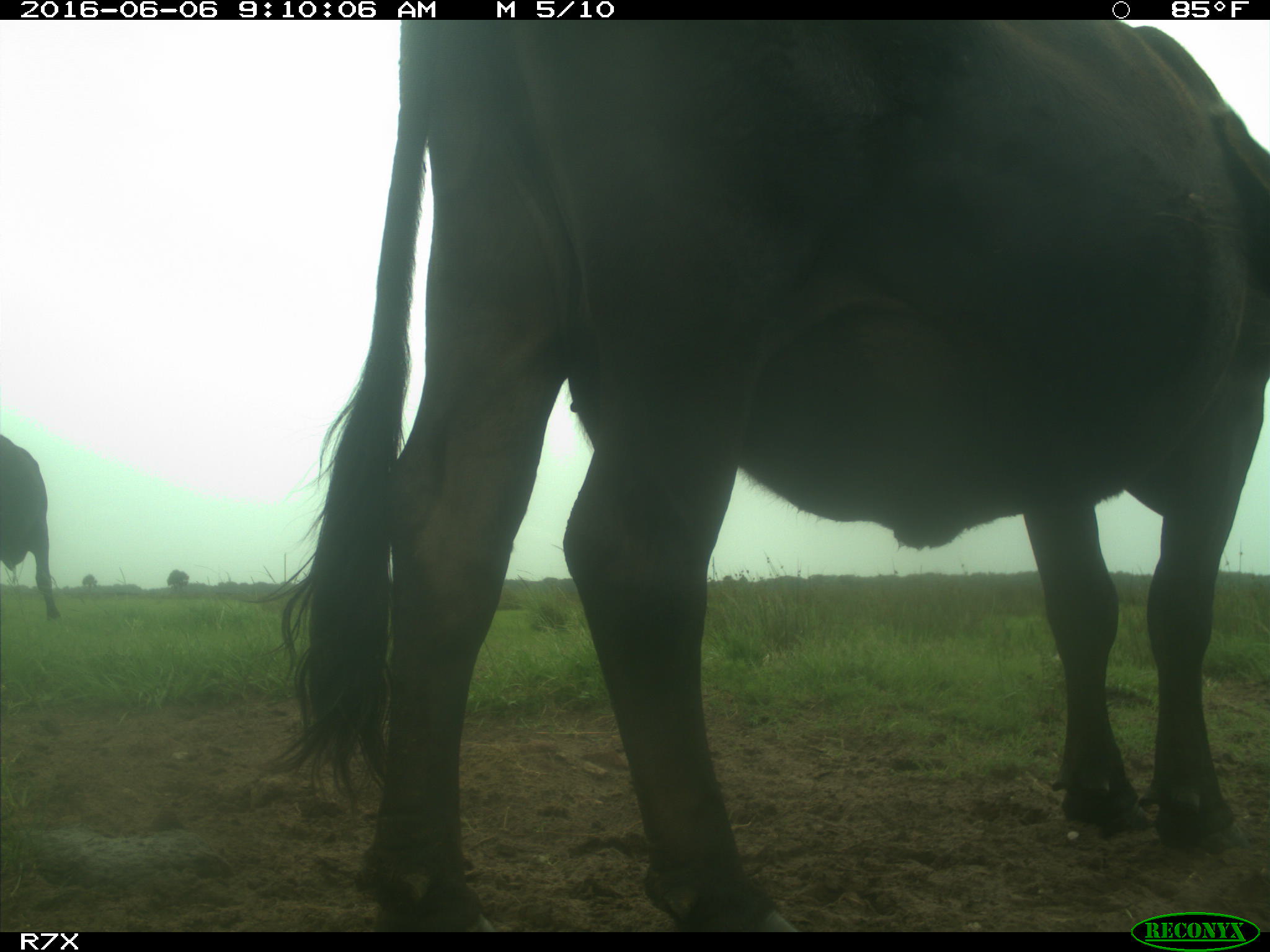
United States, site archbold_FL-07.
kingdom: Animalia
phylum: Chordata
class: Mammalia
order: Artiodactyla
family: Bovidae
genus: Bos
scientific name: Bos taurus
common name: domestic cow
Bos taurus (domestic cow).